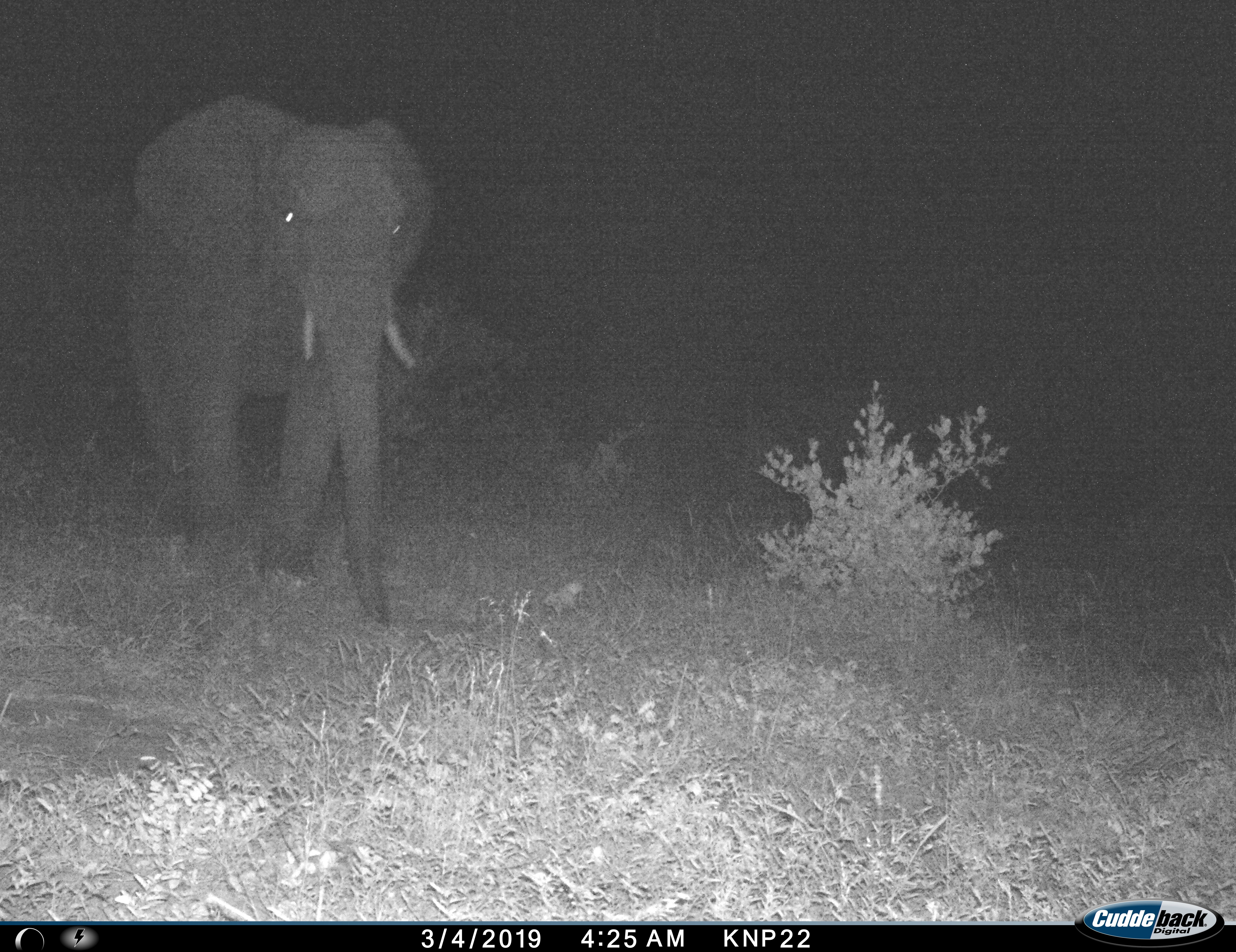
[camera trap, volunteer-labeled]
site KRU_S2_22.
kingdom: Animalia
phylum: Chordata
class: Mammalia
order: Proboscidea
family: Elephantidae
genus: Loxodonta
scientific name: Loxodonta africana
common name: african bush elephant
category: elephant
Elephant (african bush elephant) (Loxodonta africana), count 1. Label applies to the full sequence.